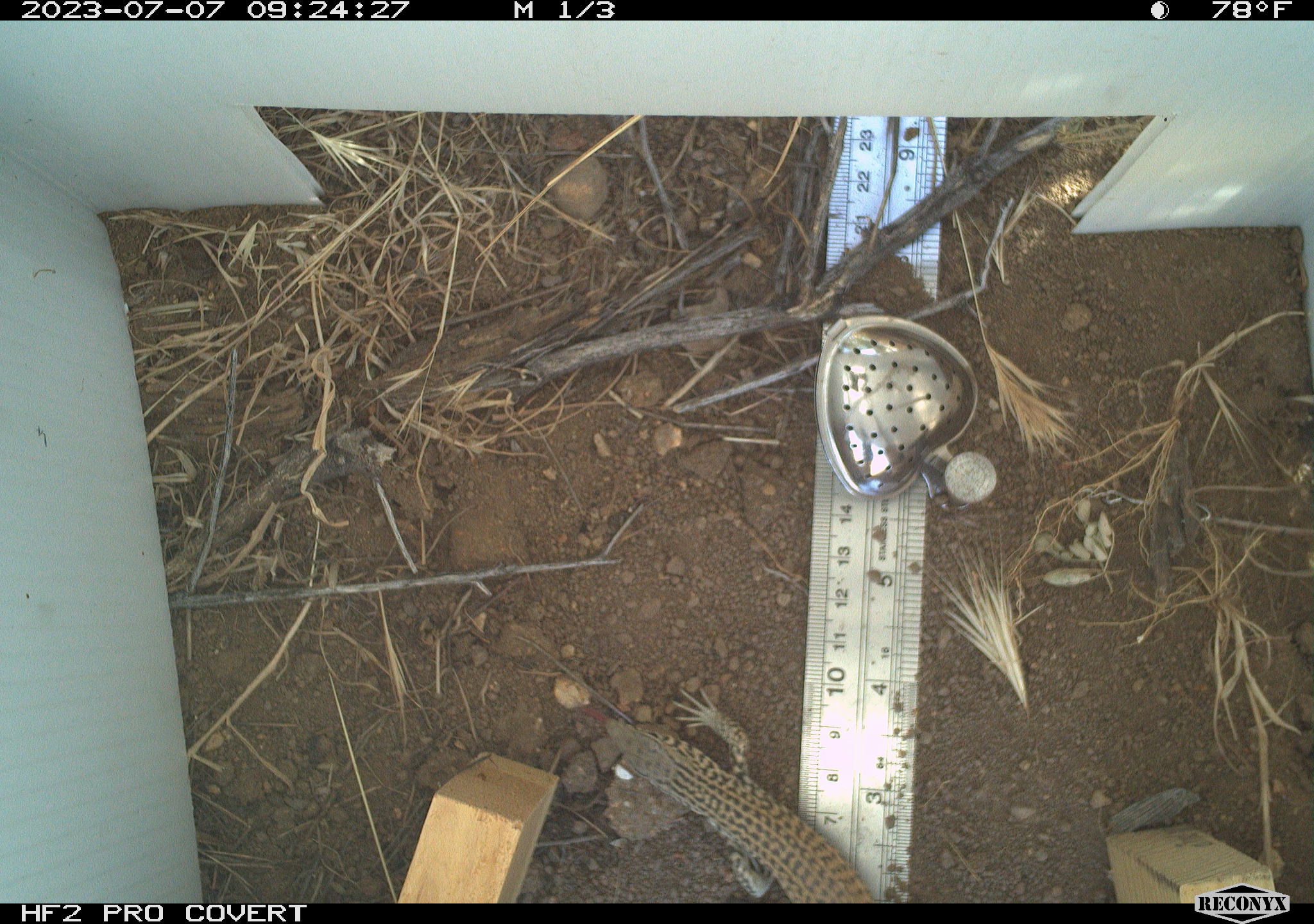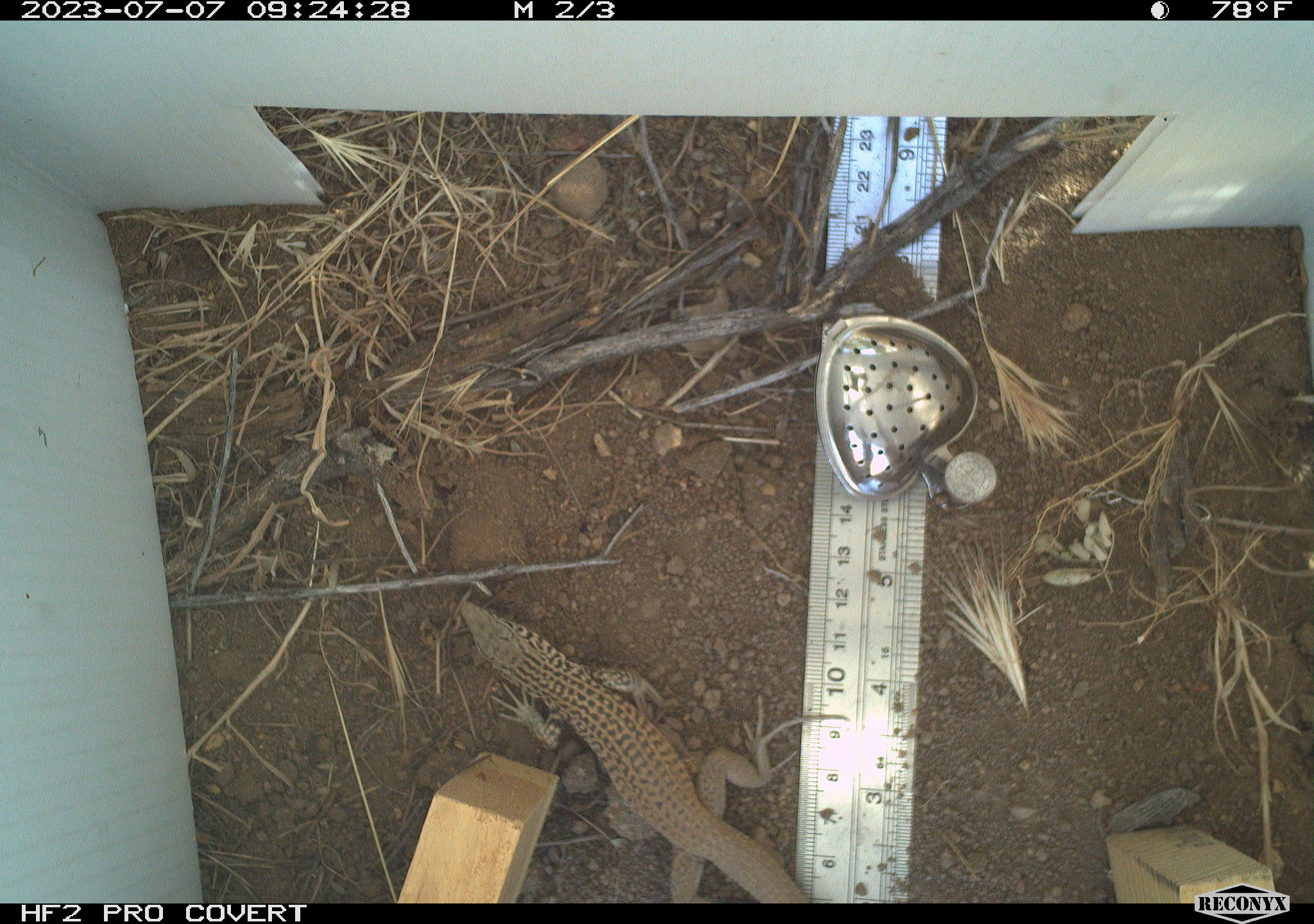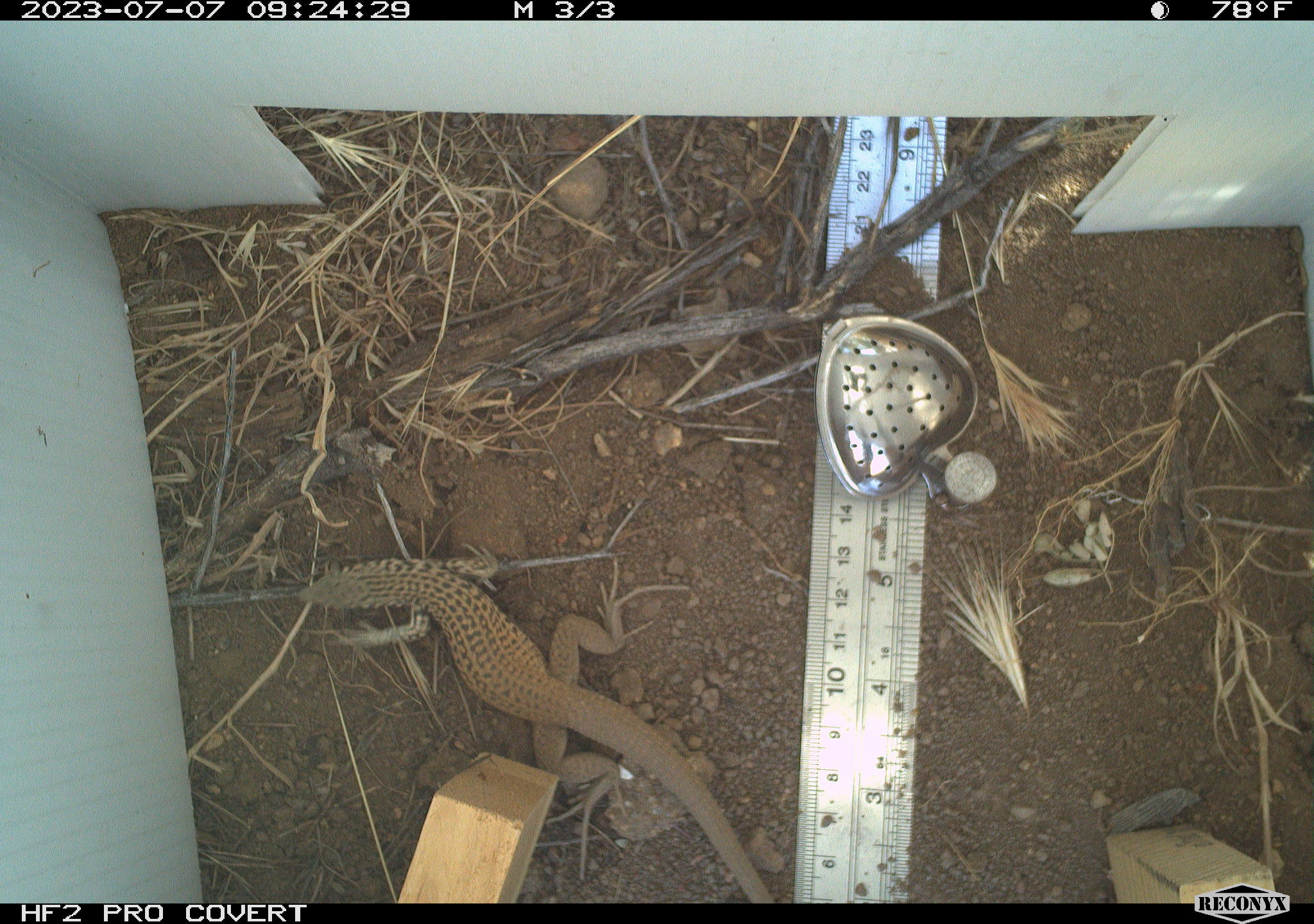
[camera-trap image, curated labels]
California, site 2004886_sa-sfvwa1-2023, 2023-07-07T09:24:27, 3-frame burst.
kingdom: Animalia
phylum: Chordata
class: Reptilia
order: Squamata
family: Teiidae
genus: Aspidoscelis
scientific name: Aspidoscelis tigris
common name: western whiptail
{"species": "western whiptail (Aspidoscelis tigris)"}